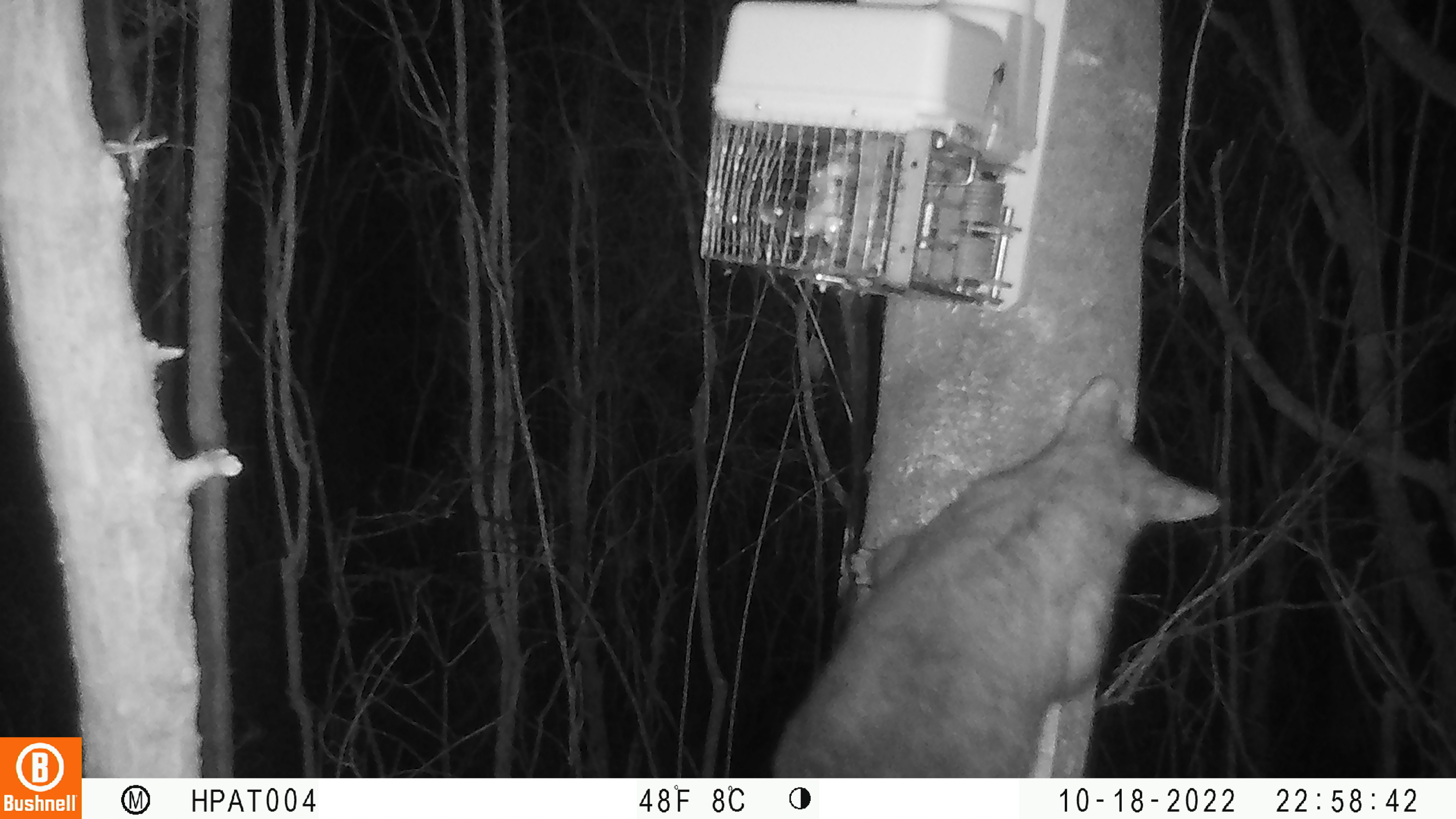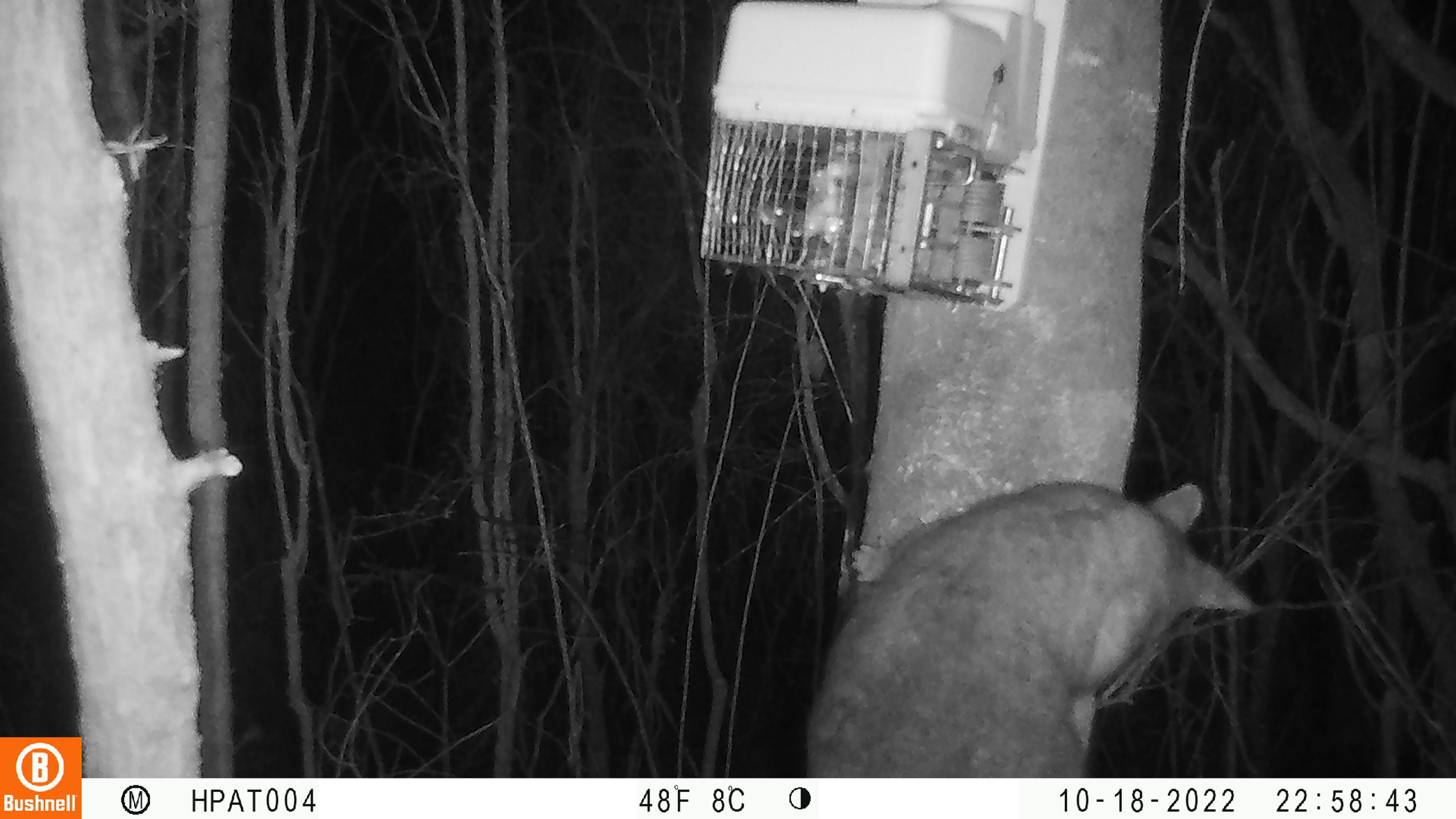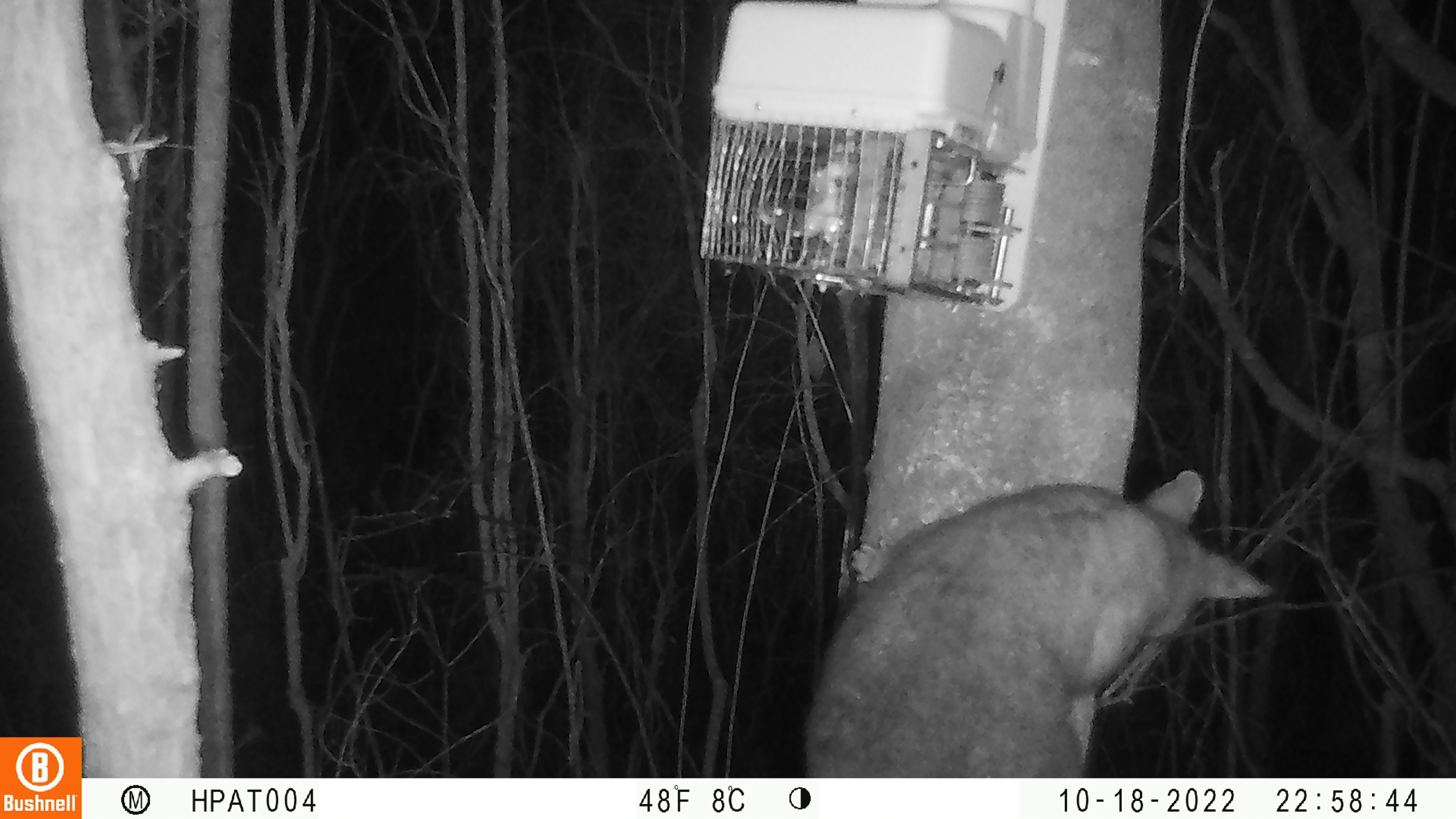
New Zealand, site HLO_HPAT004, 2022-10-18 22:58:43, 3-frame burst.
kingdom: Animalia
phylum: Chordata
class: Mammalia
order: Diprotodontia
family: Phalangeridae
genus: Trichosurus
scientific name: Trichosurus vulpecula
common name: common brushtail possum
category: possum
Possum (common brushtail possum) (Trichosurus vulpecula).